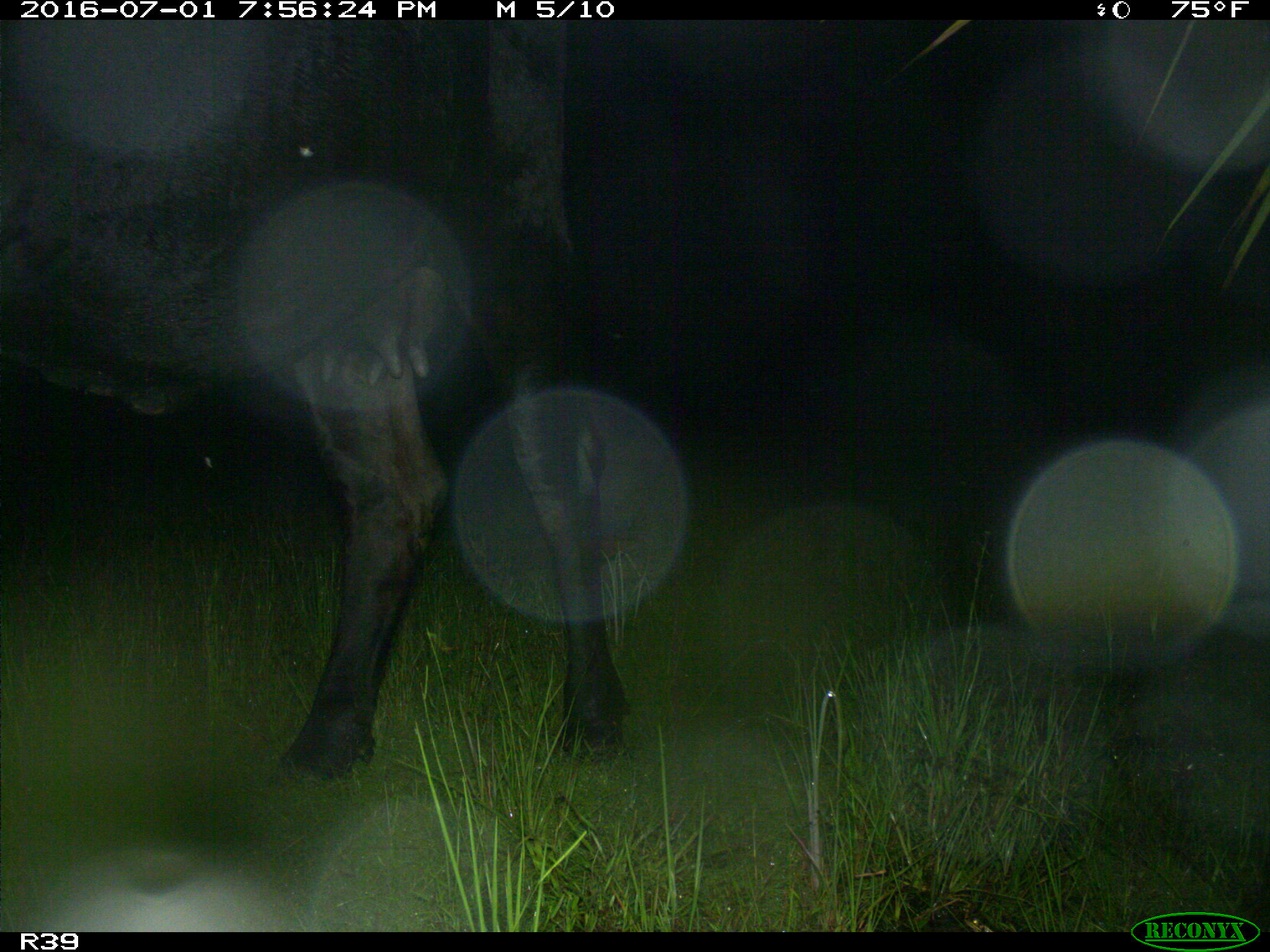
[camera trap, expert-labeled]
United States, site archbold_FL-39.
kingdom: Animalia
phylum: Chordata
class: Mammalia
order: Artiodactyla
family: Bovidae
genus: Bos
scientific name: Bos taurus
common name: domestic cow